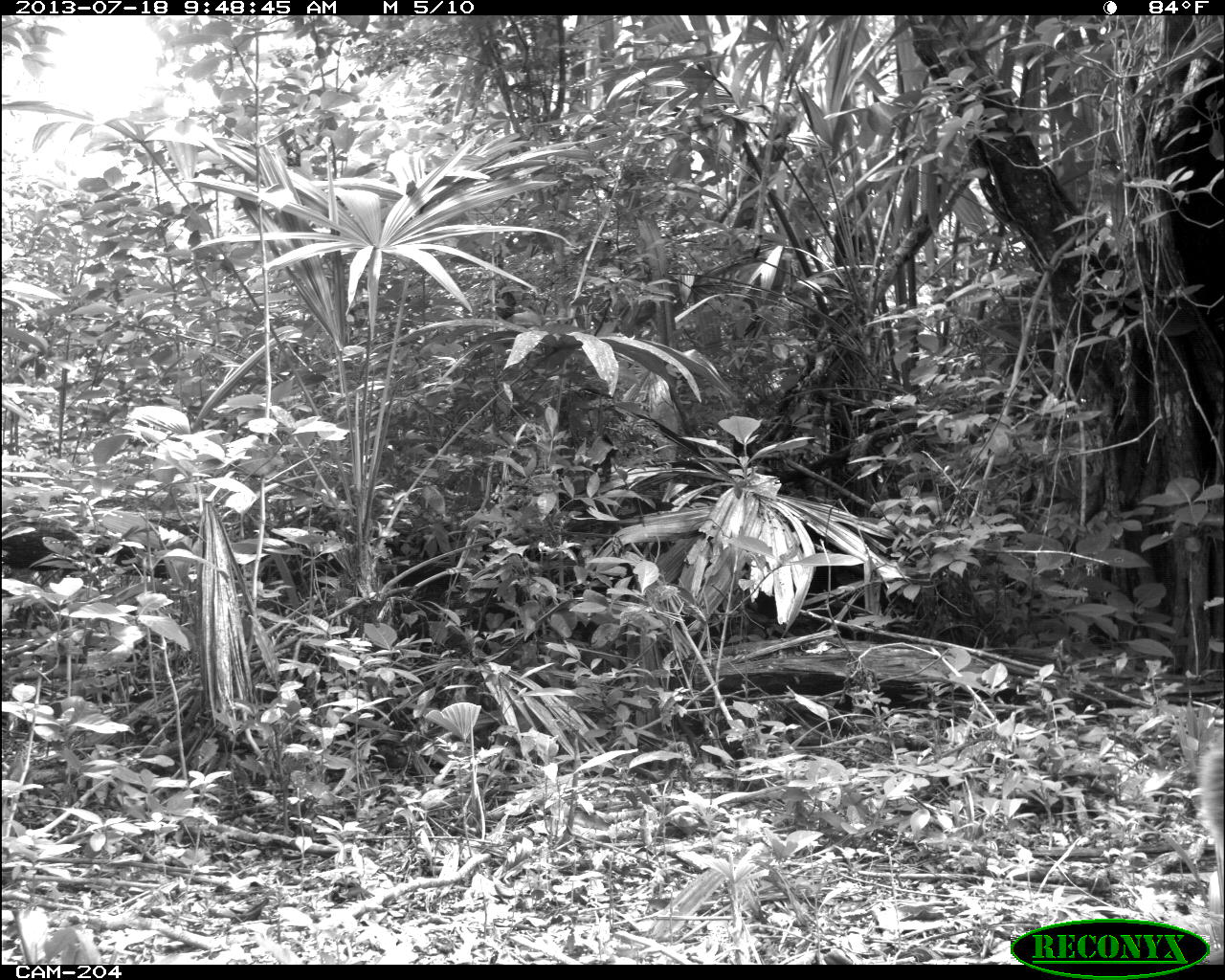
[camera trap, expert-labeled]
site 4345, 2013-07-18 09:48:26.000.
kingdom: Animalia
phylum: Chordata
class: Mammalia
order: Artiodactyla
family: Cervidae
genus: Odocoileus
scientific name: Odocoileus virginianus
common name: white-tailed deer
Odocoileus virginianus (white-tailed deer), count 1, sex female.